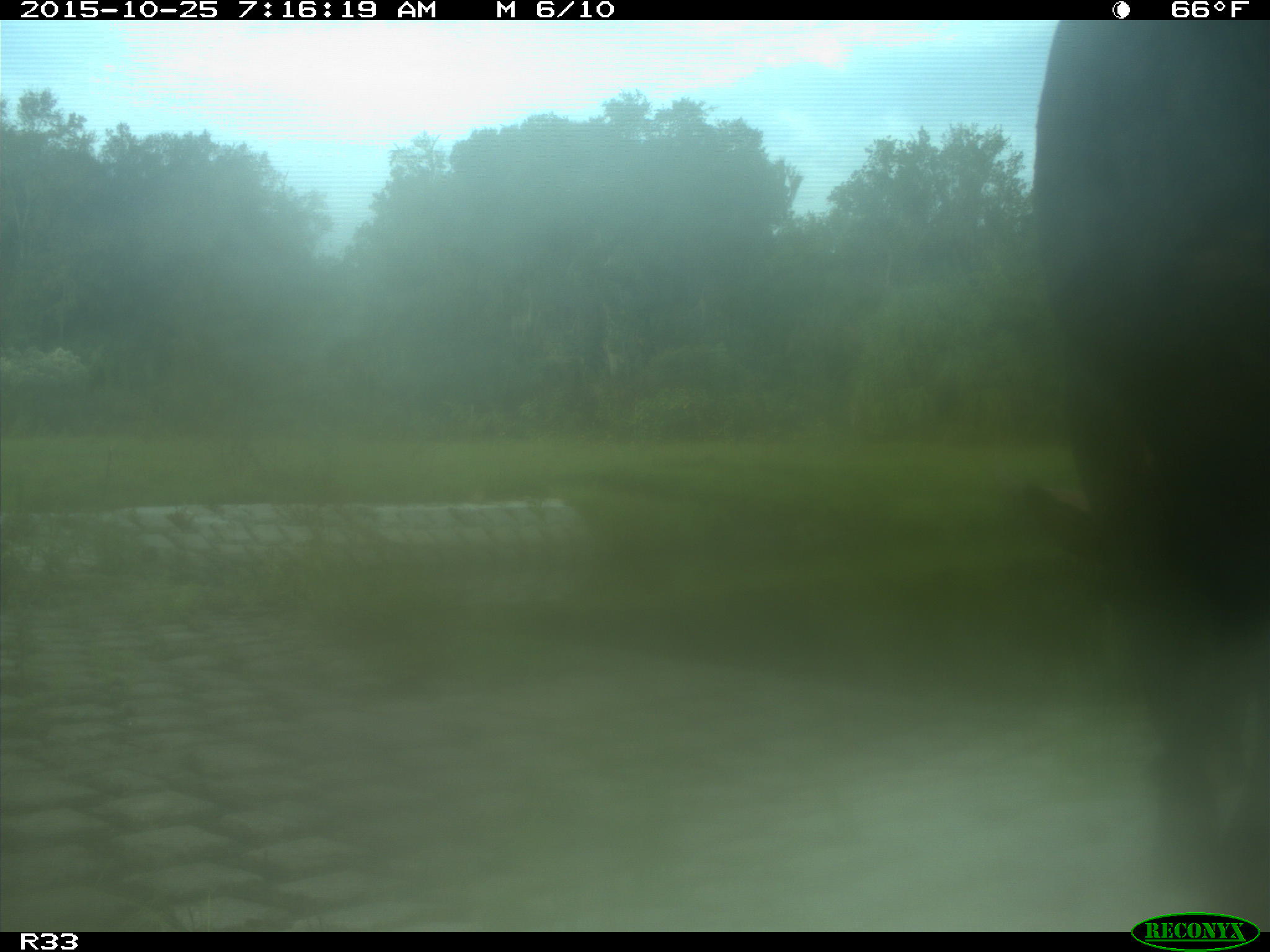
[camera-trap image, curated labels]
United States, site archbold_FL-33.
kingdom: Animalia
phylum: Chordata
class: Mammalia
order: Artiodactyla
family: Bovidae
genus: Bos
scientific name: Bos taurus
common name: domestic cow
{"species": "Bos taurus (domestic cow)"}